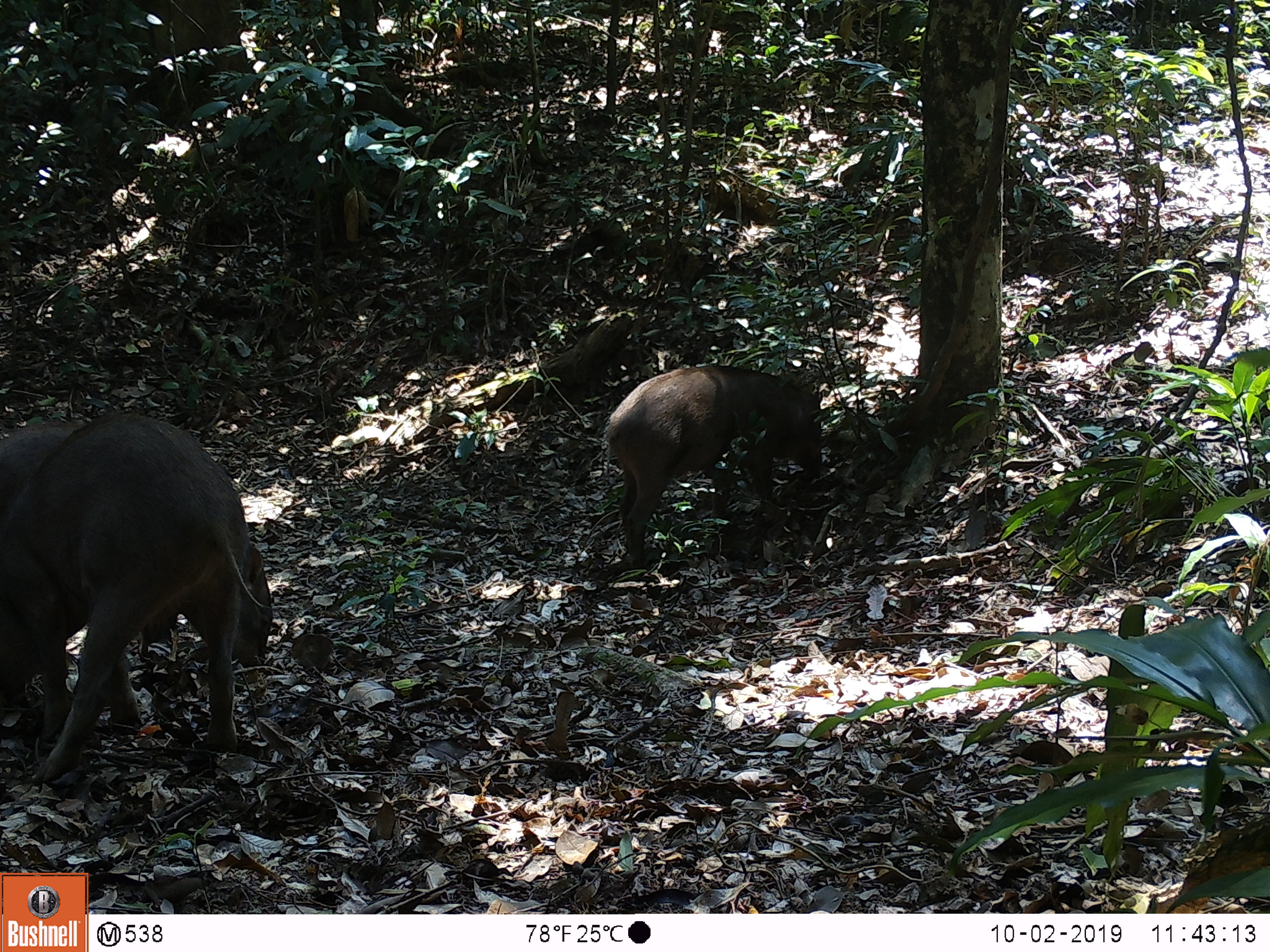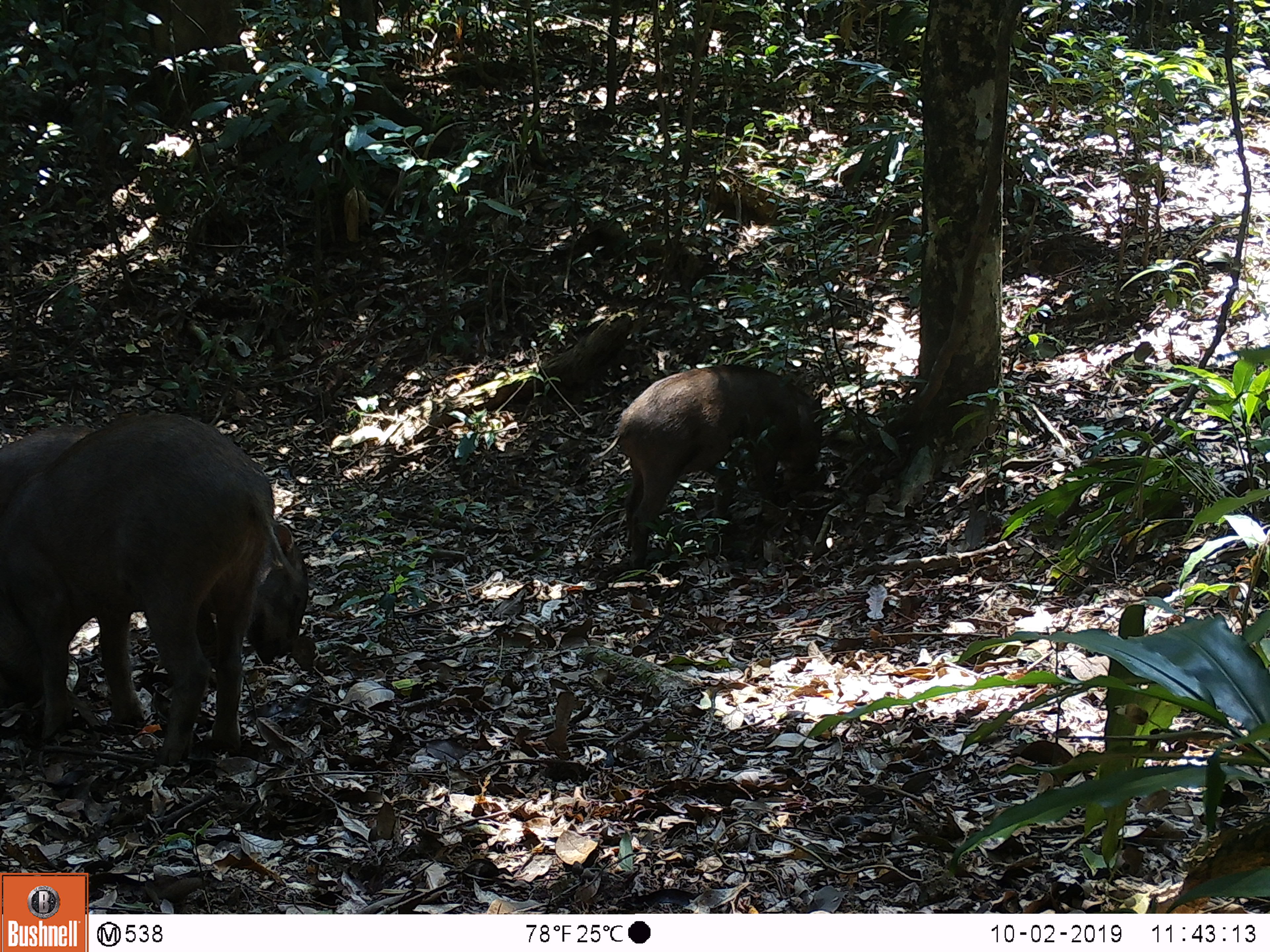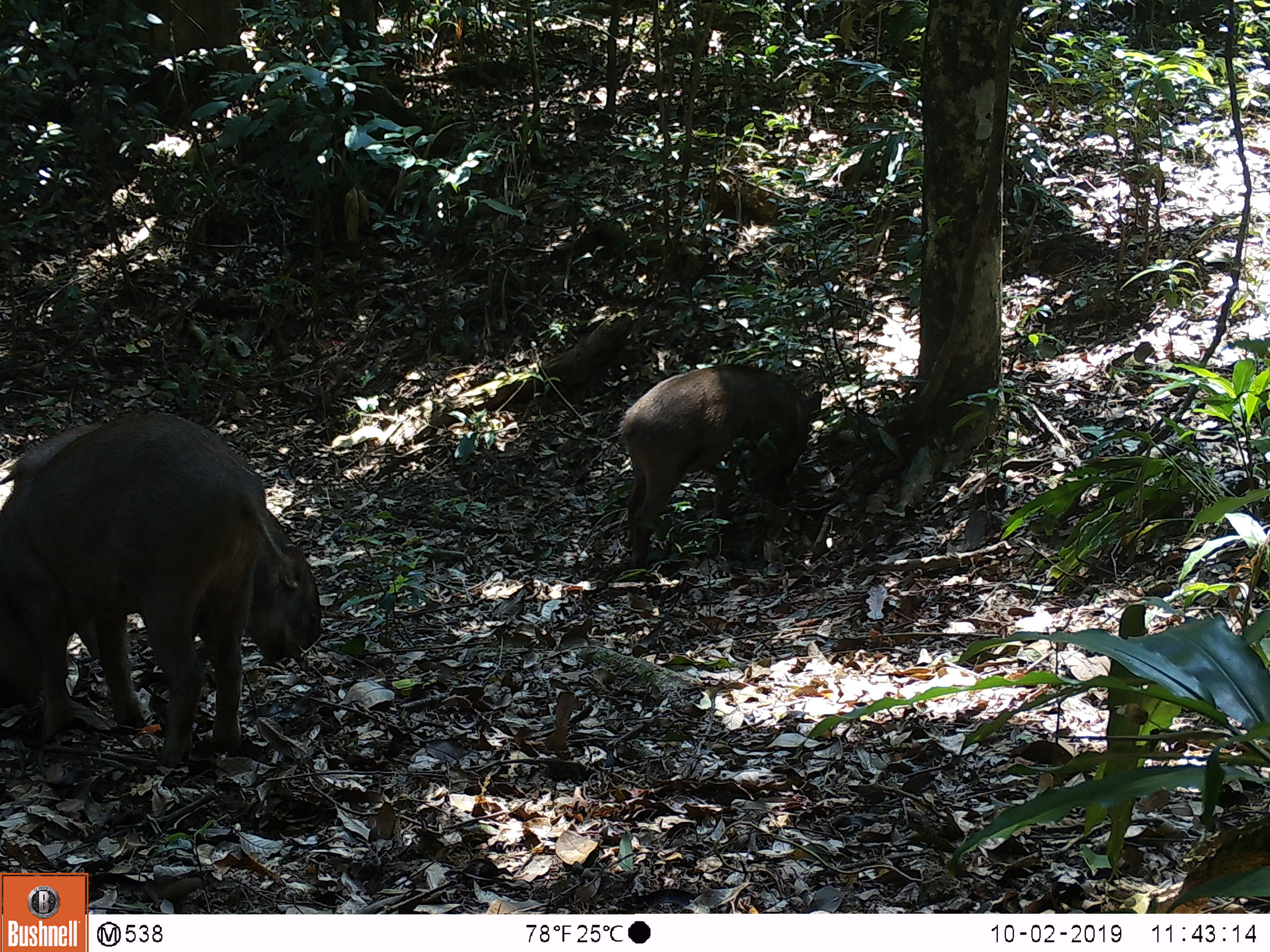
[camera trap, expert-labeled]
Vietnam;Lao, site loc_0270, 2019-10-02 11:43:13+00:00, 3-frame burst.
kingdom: Animalia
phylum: Chordata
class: Mammalia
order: Artiodactyla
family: Suidae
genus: Sus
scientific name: Sus scrofa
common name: eurasian wild pig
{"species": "eurasian wild pig (Sus scrofa)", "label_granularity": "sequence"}